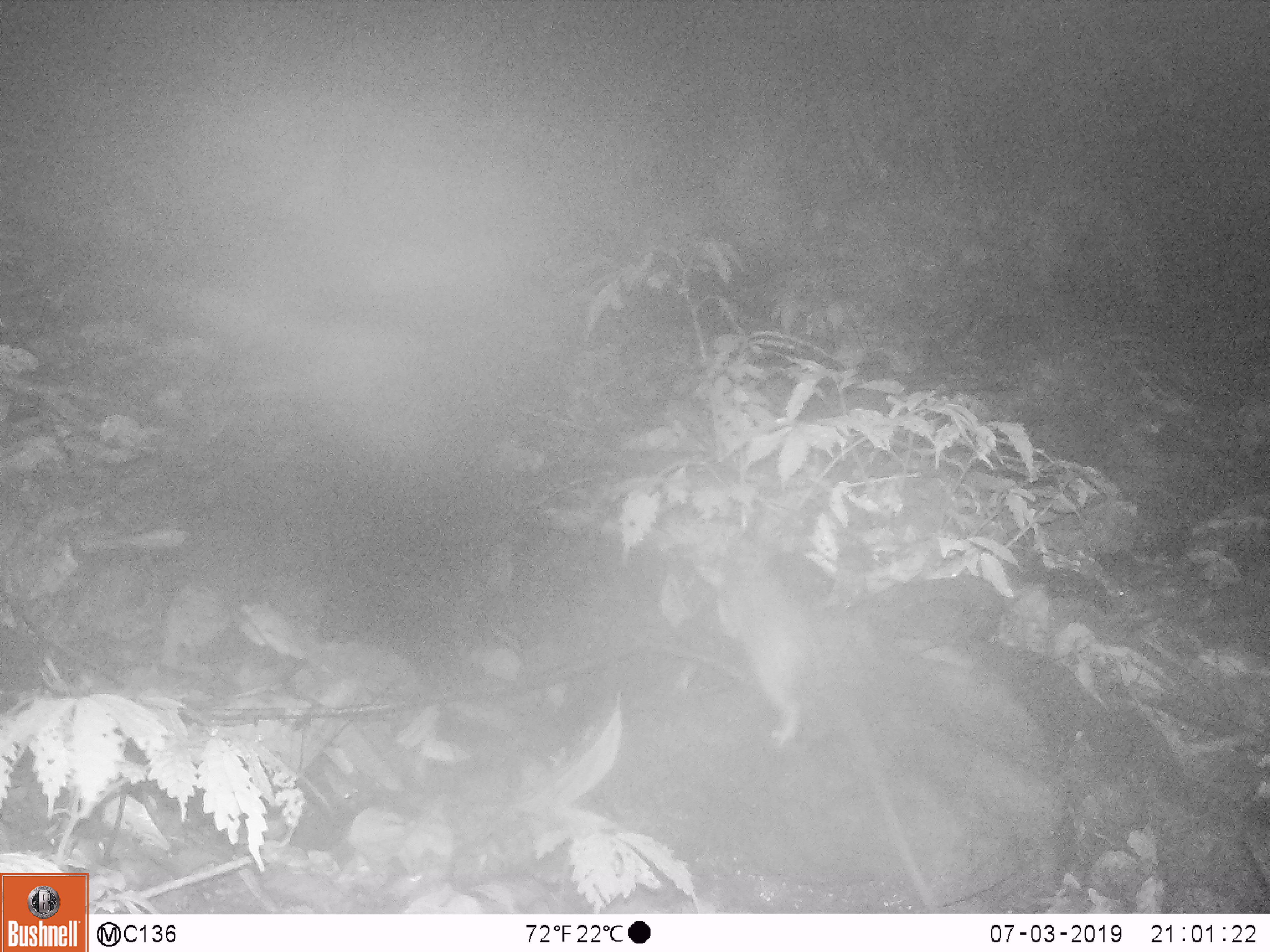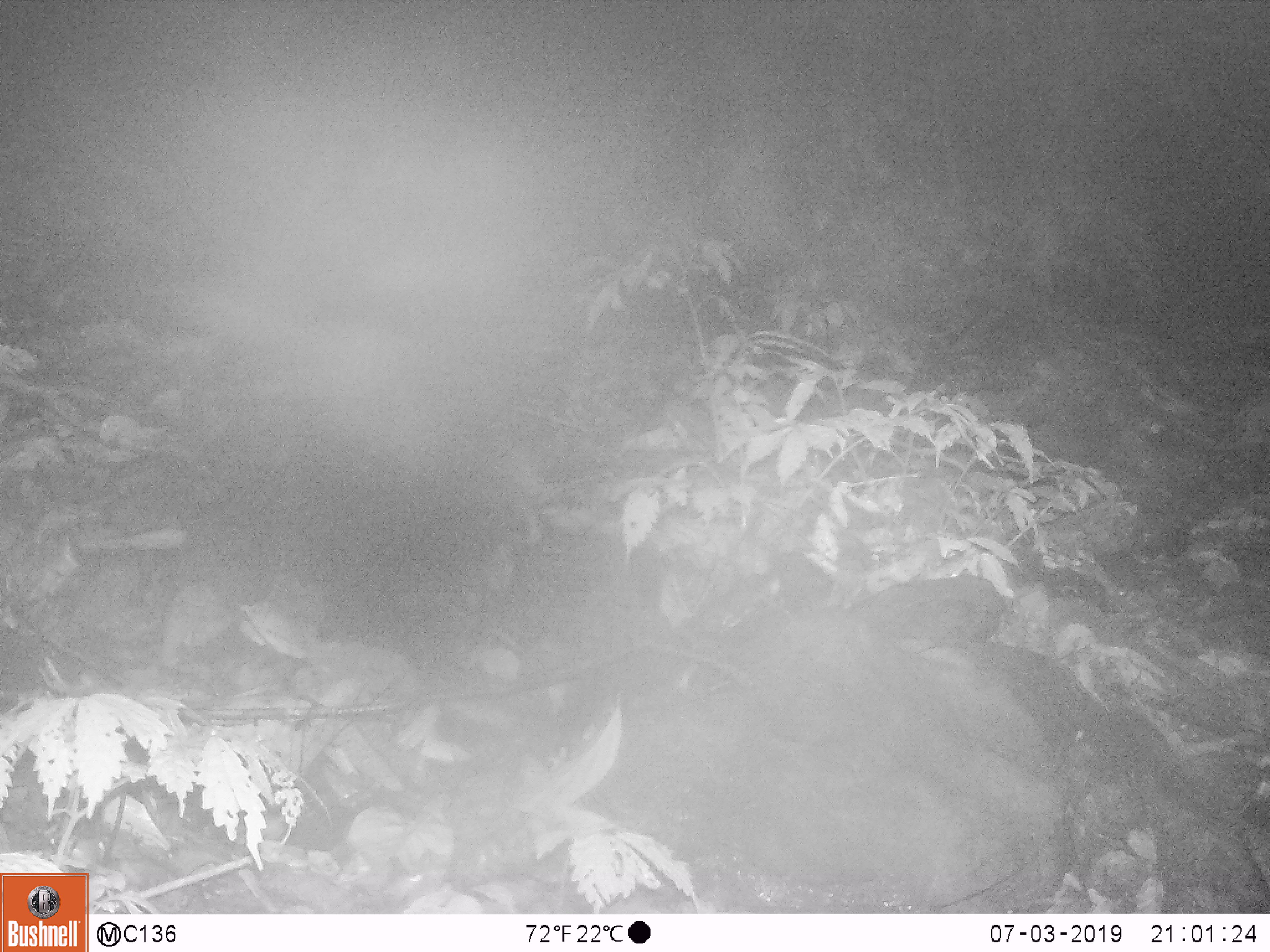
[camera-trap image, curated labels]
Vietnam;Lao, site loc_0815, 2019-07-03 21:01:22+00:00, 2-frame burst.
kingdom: Animalia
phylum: Chordata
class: Mammalia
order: Rodentia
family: Muridae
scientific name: Muridae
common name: old-world mice and rats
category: unidentified murid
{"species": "unidentified murid (old-world mice and rats) (Muridae)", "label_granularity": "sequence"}